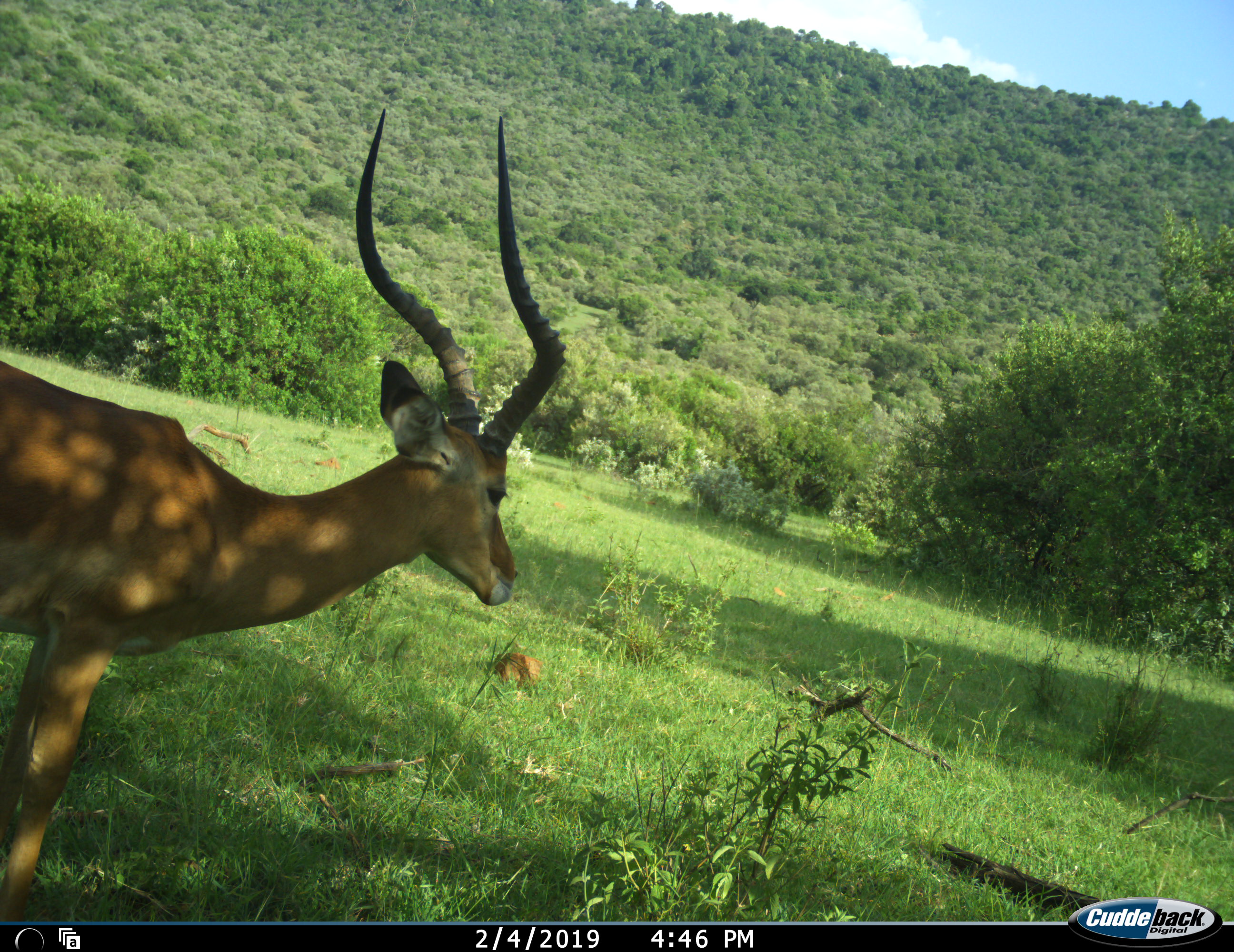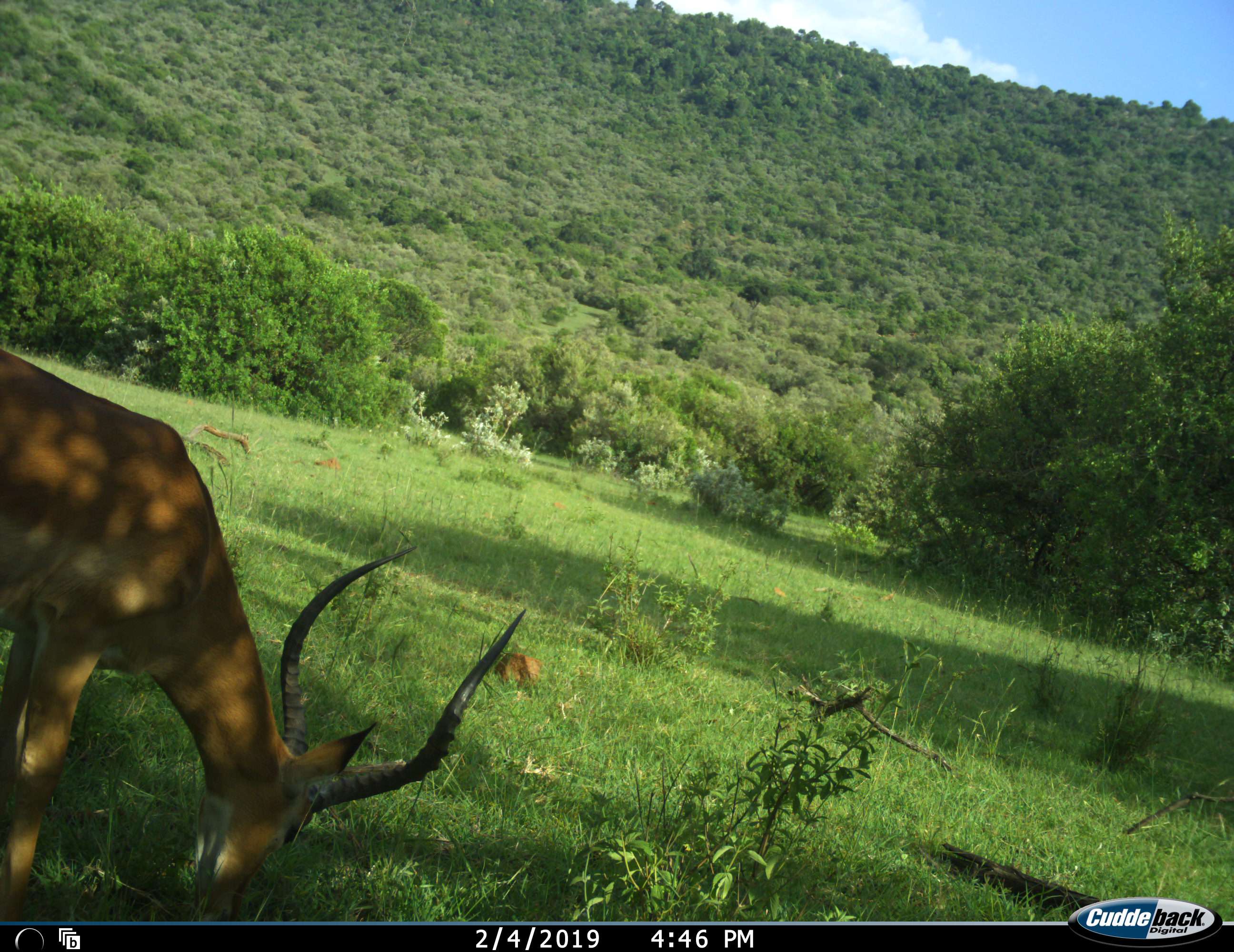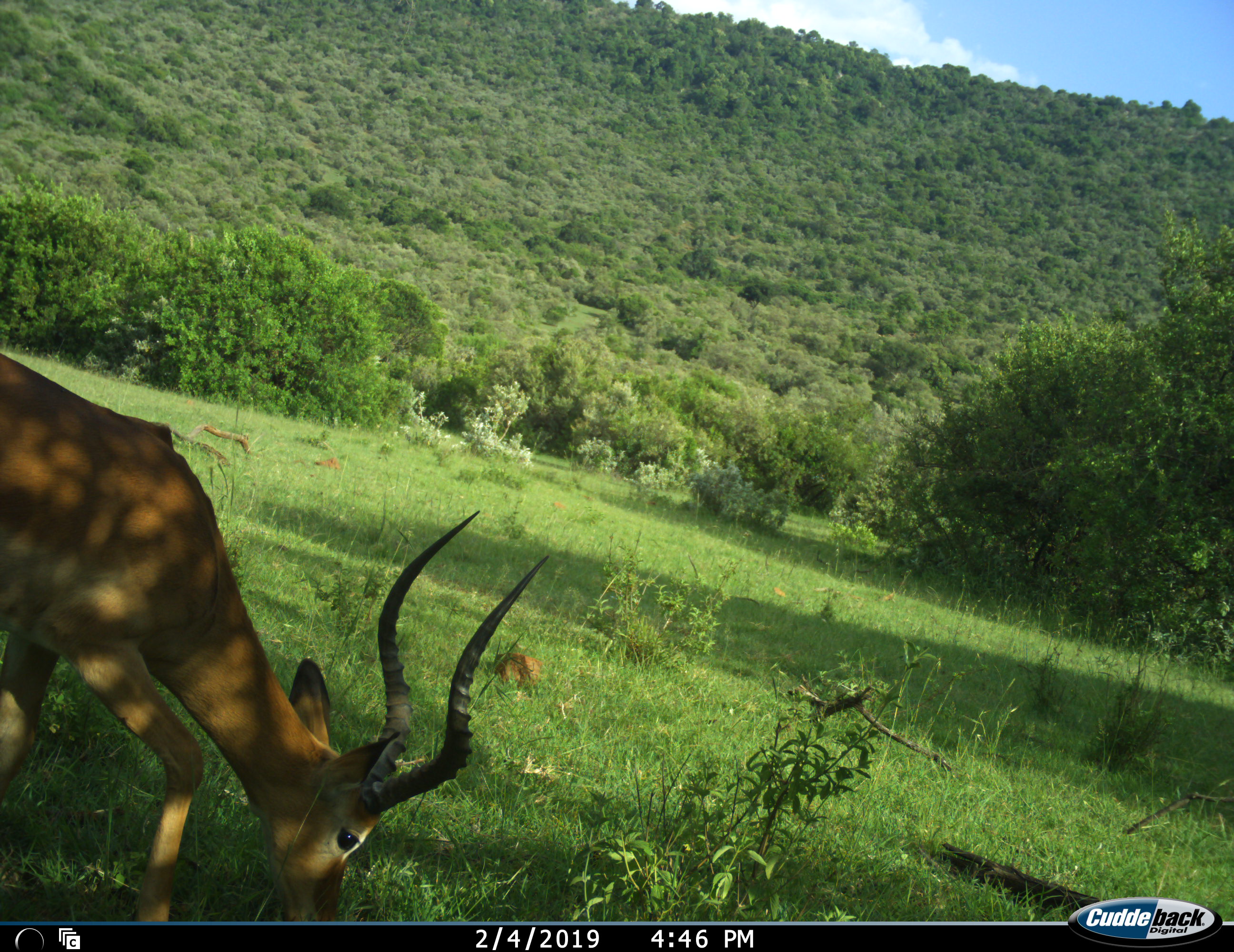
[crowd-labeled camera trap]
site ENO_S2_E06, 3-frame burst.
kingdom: Animalia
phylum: Chordata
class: Mammalia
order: Artiodactyla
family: Bovidae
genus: Aepyceros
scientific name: Aepyceros melampus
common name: impala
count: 1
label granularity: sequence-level